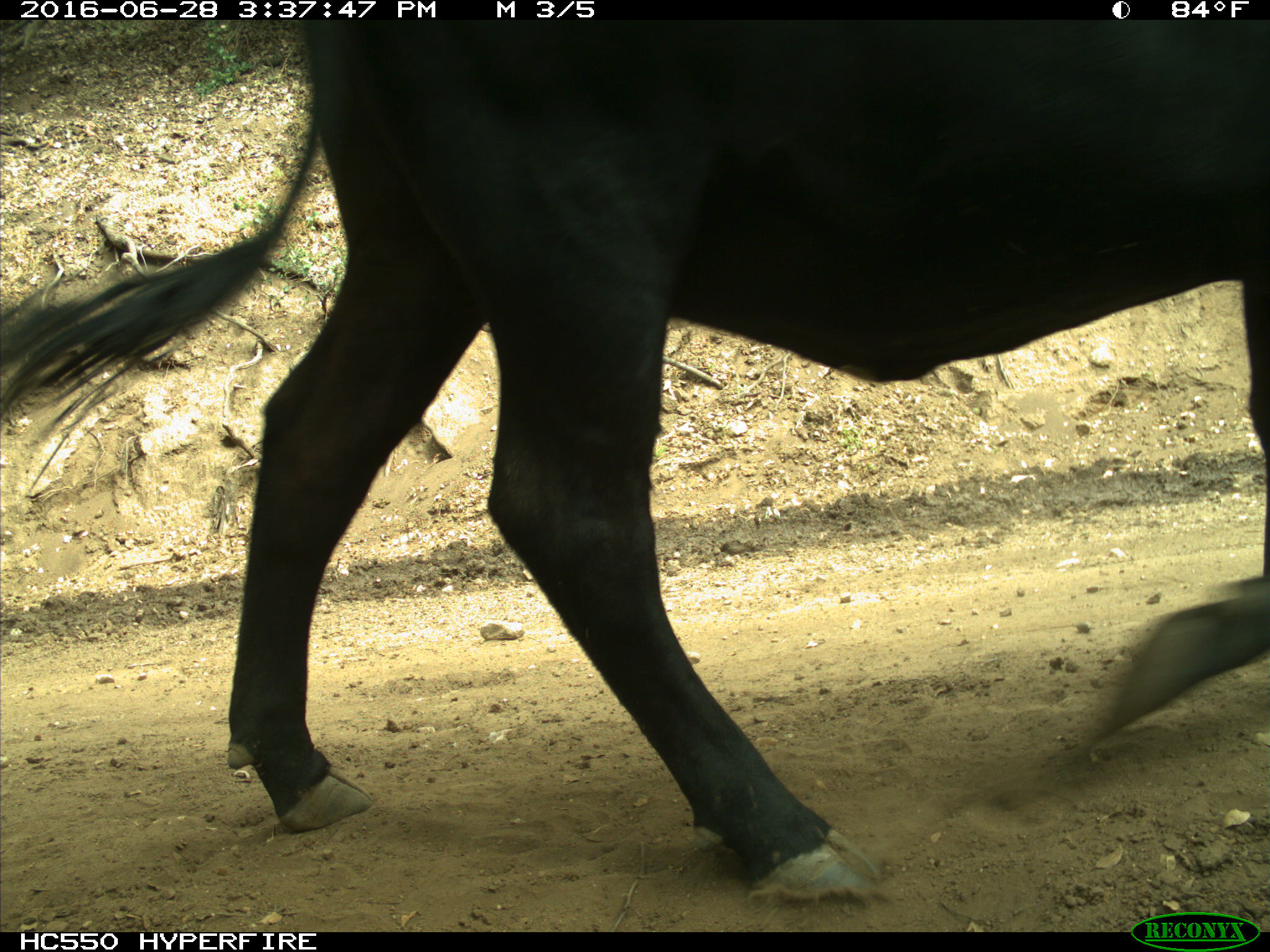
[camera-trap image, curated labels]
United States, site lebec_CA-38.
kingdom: Animalia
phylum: Chordata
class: Mammalia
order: Artiodactyla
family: Bovidae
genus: Bos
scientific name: Bos taurus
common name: domestic cow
Bos taurus (domestic cow).